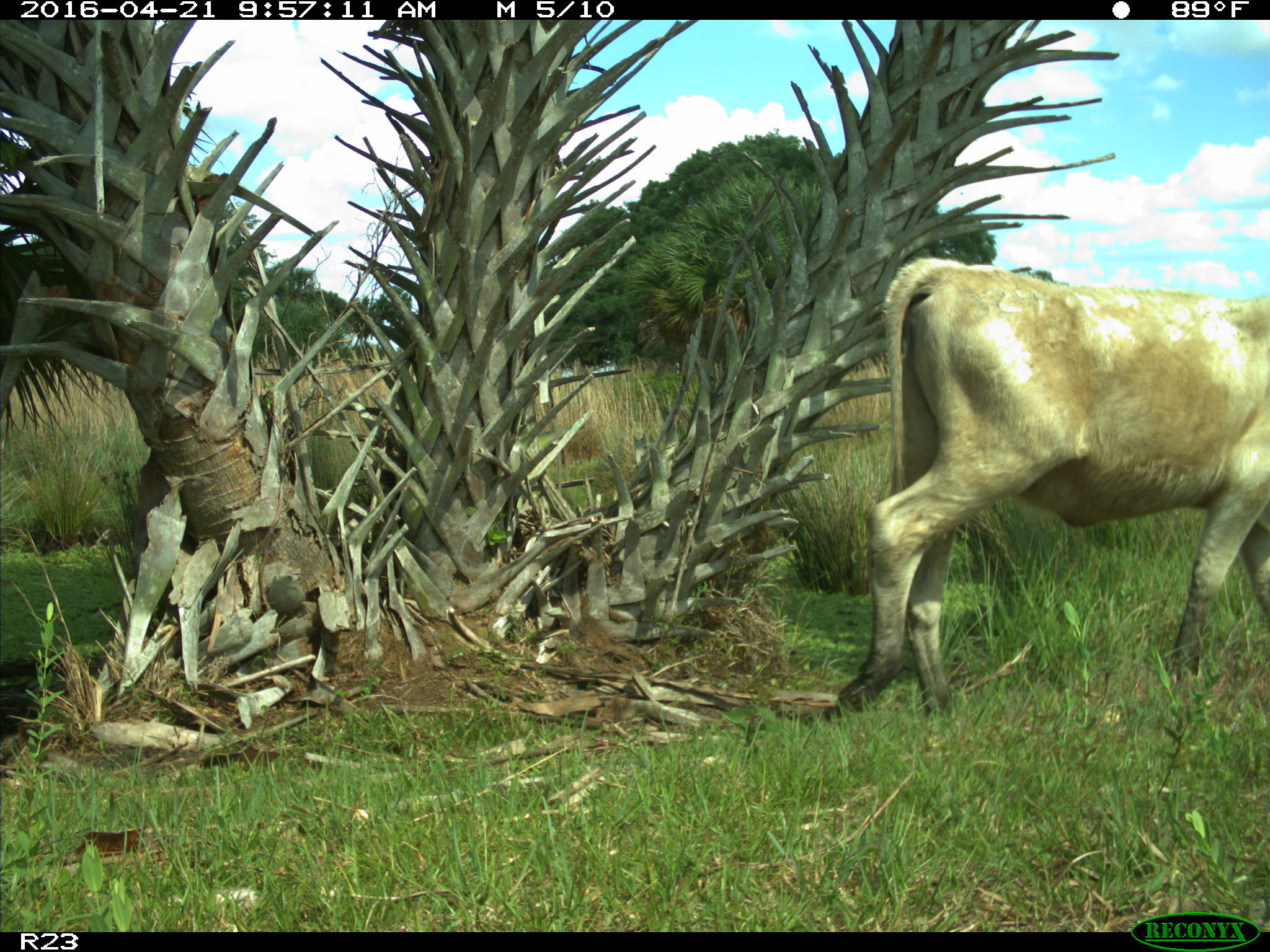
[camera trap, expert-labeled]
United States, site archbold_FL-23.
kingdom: Animalia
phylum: Chordata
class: Mammalia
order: Artiodactyla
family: Bovidae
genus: Bos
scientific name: Bos taurus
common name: domestic cow